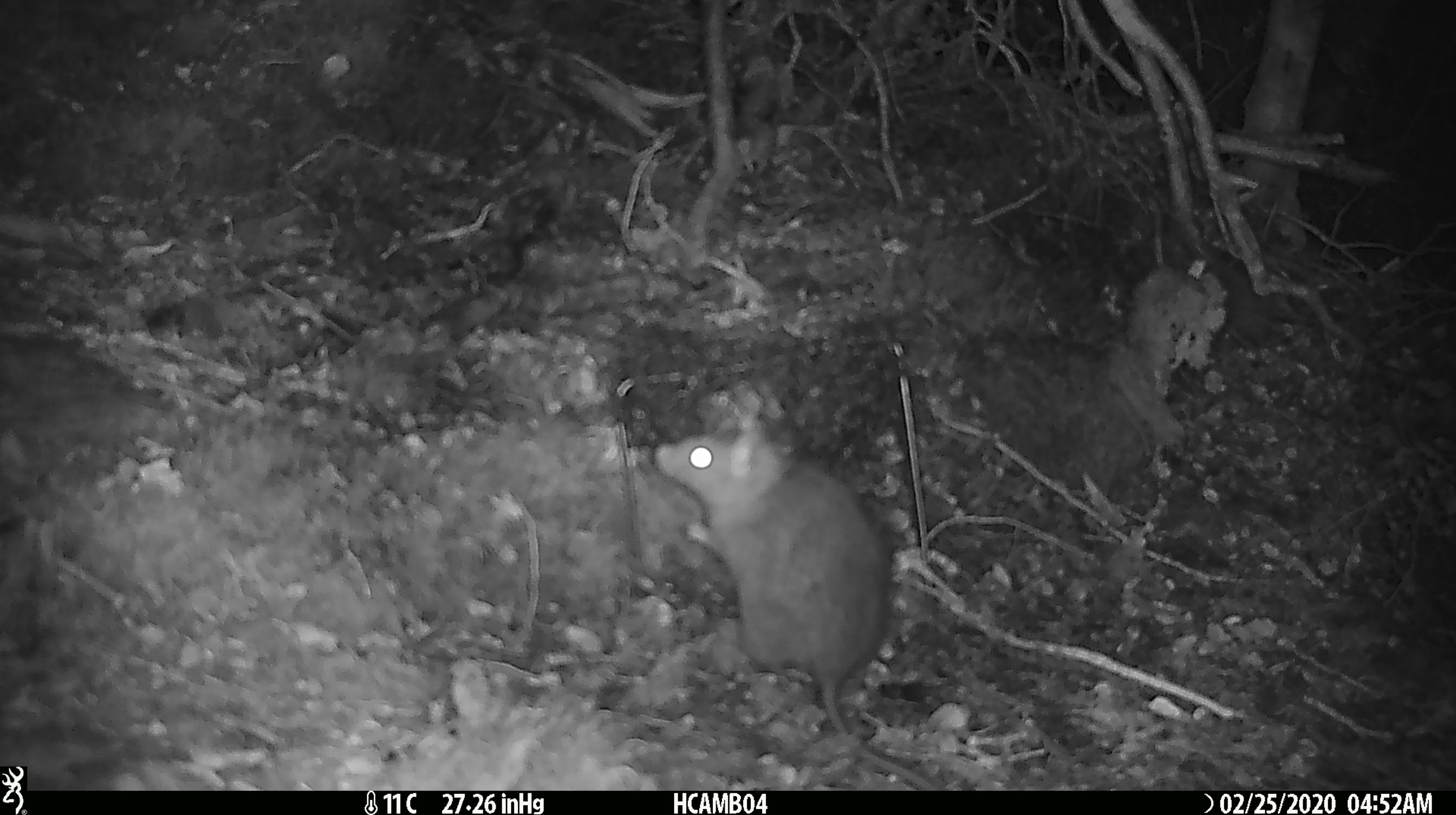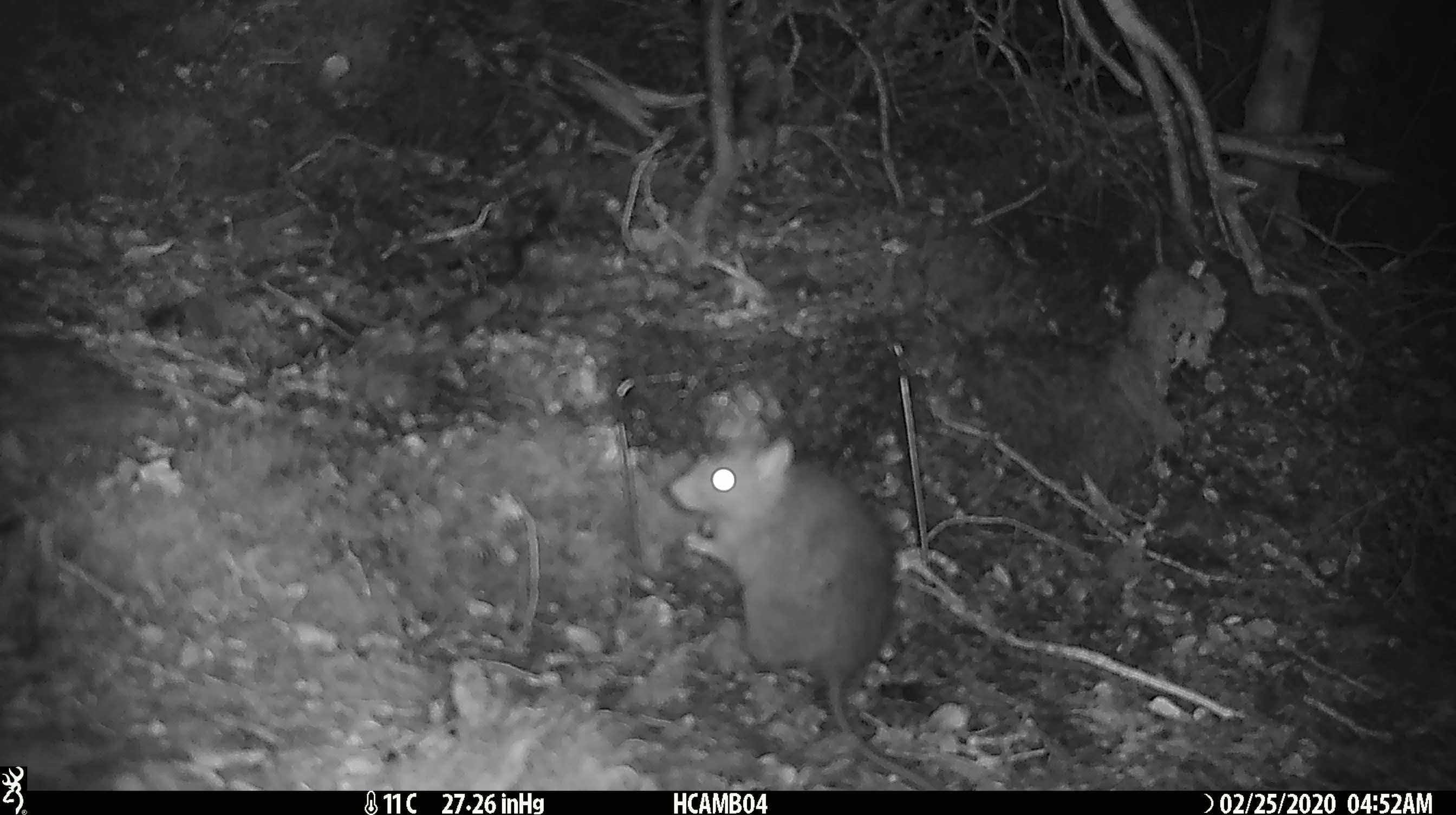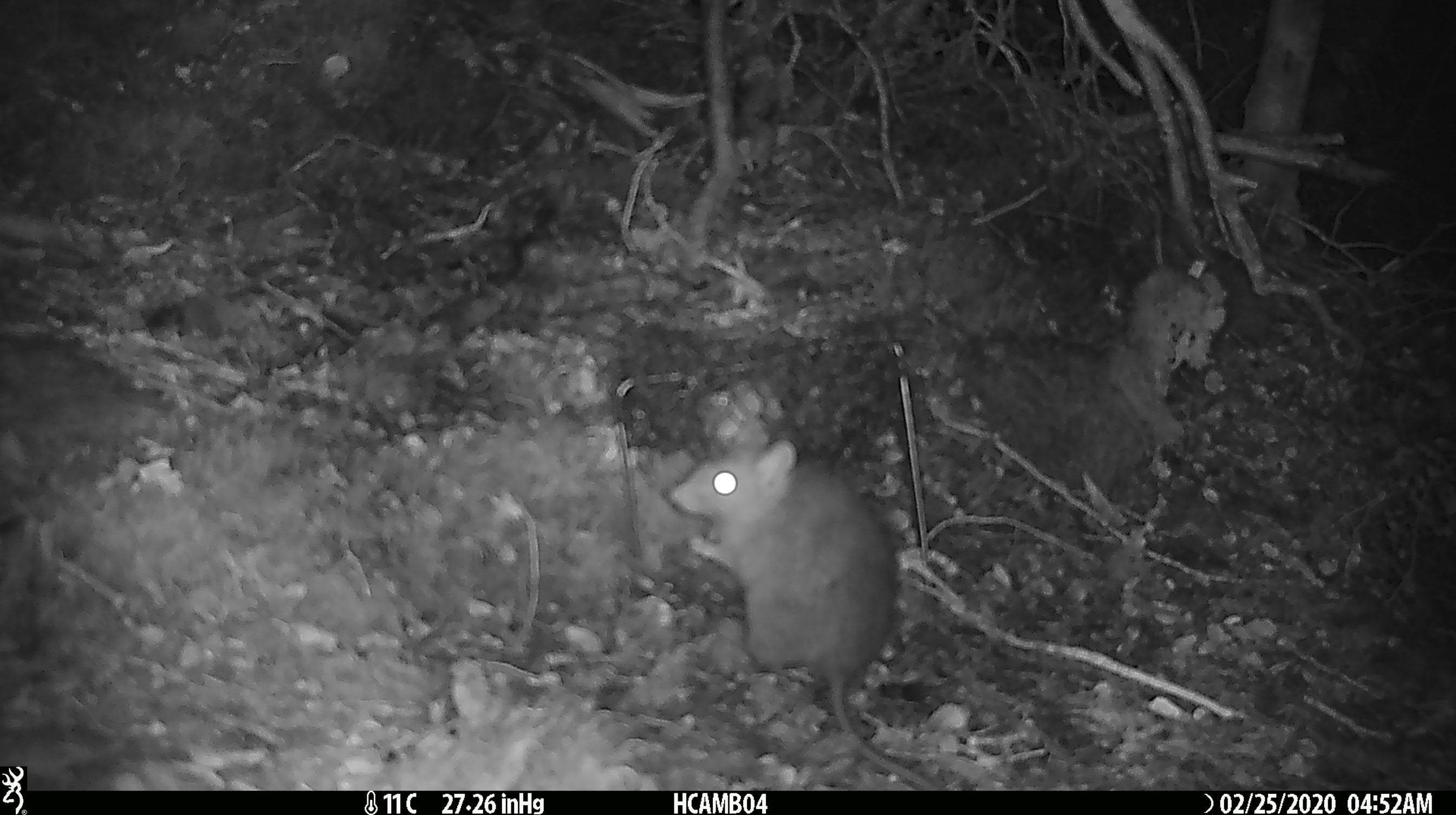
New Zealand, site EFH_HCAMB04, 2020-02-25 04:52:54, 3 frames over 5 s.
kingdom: Animalia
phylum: Chordata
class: Mammalia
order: Rodentia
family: Muridae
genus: Rattus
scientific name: Rattus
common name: rat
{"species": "rat (Rattus)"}